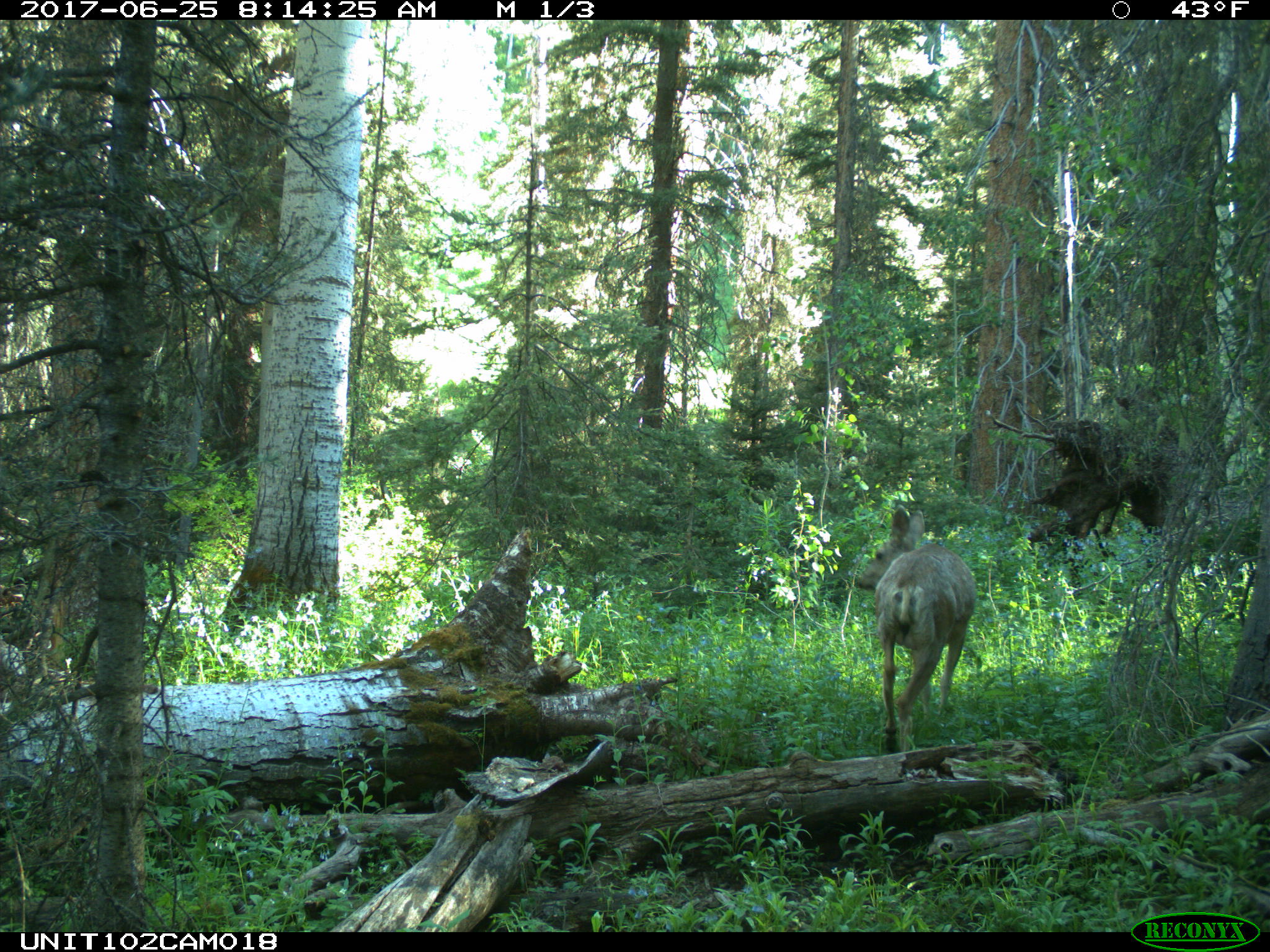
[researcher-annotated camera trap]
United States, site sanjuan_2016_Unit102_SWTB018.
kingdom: Animalia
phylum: Chordata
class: Mammalia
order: Artiodactyla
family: Cervidae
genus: Odocoileus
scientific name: Odocoileus hemionus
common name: mule deer